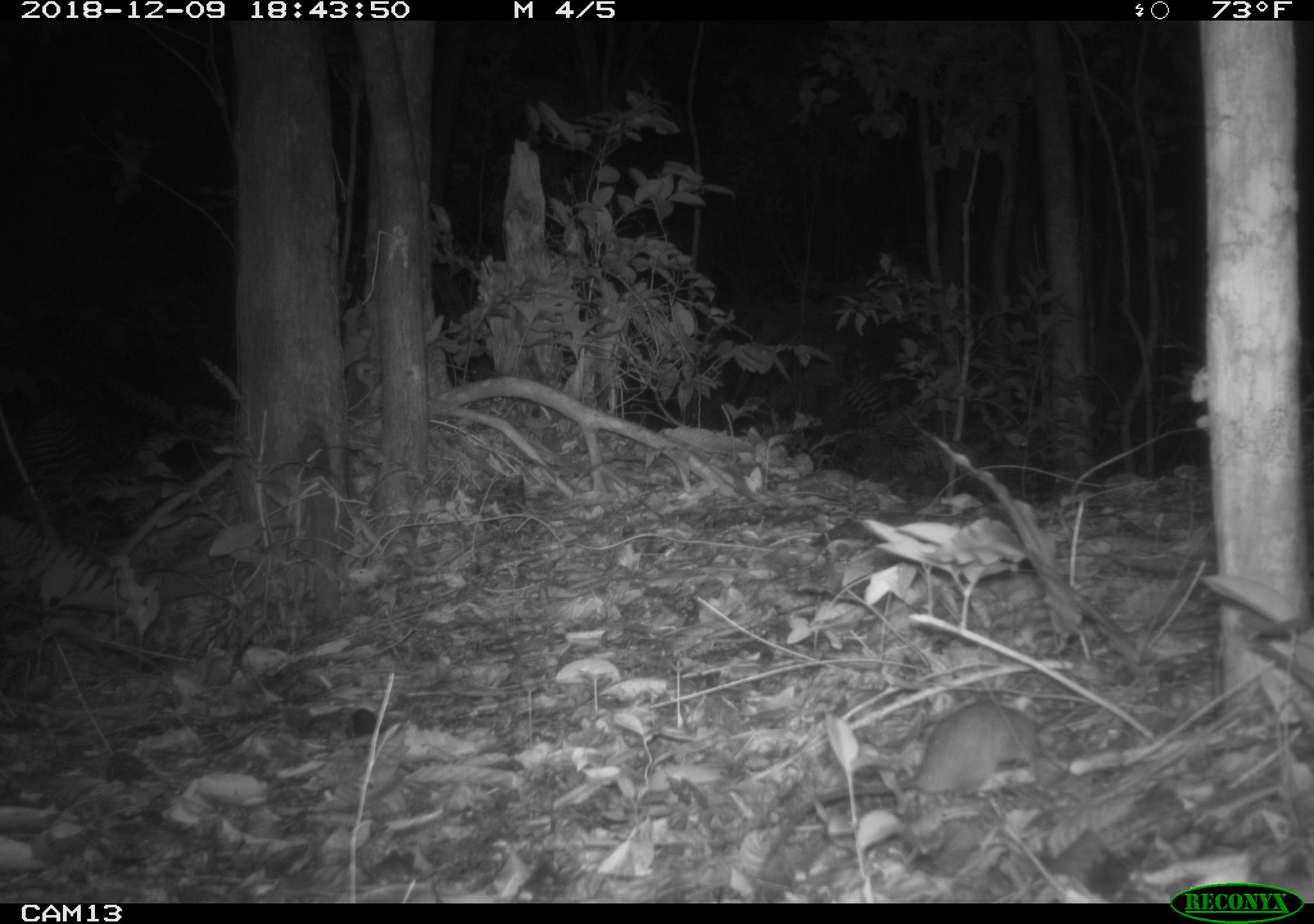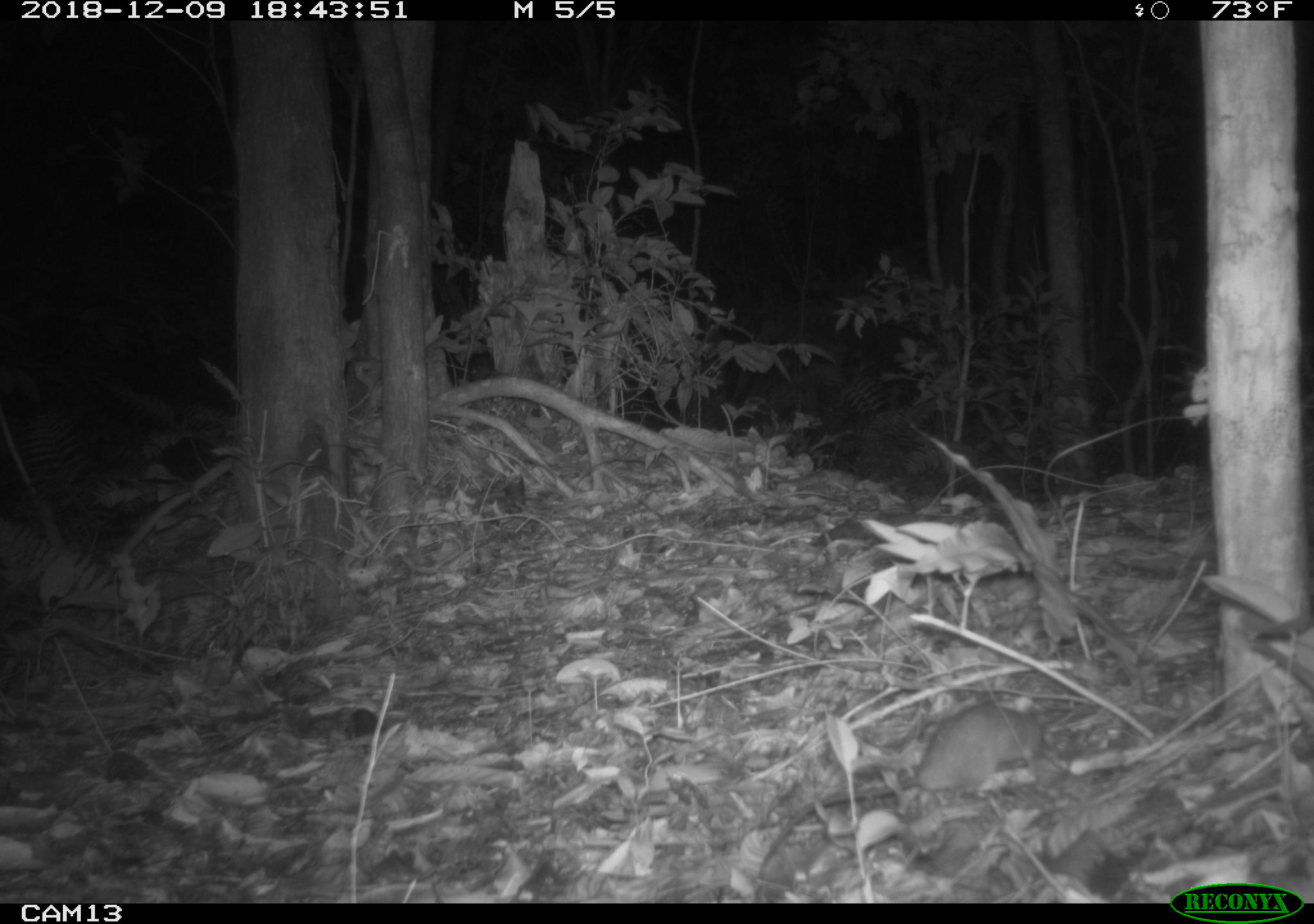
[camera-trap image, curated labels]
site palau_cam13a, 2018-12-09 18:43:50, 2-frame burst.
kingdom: Animalia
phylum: Chordata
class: Mammalia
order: Rodentia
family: Muridae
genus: Rattus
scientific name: Rattus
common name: rat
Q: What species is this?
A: Rat (Rattus).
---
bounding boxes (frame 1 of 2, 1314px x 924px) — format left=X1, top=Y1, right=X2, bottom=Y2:
rat: left=753, top=694, right=1052, bottom=868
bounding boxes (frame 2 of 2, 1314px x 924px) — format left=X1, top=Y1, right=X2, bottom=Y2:
rat: left=762, top=697, right=1056, bottom=839